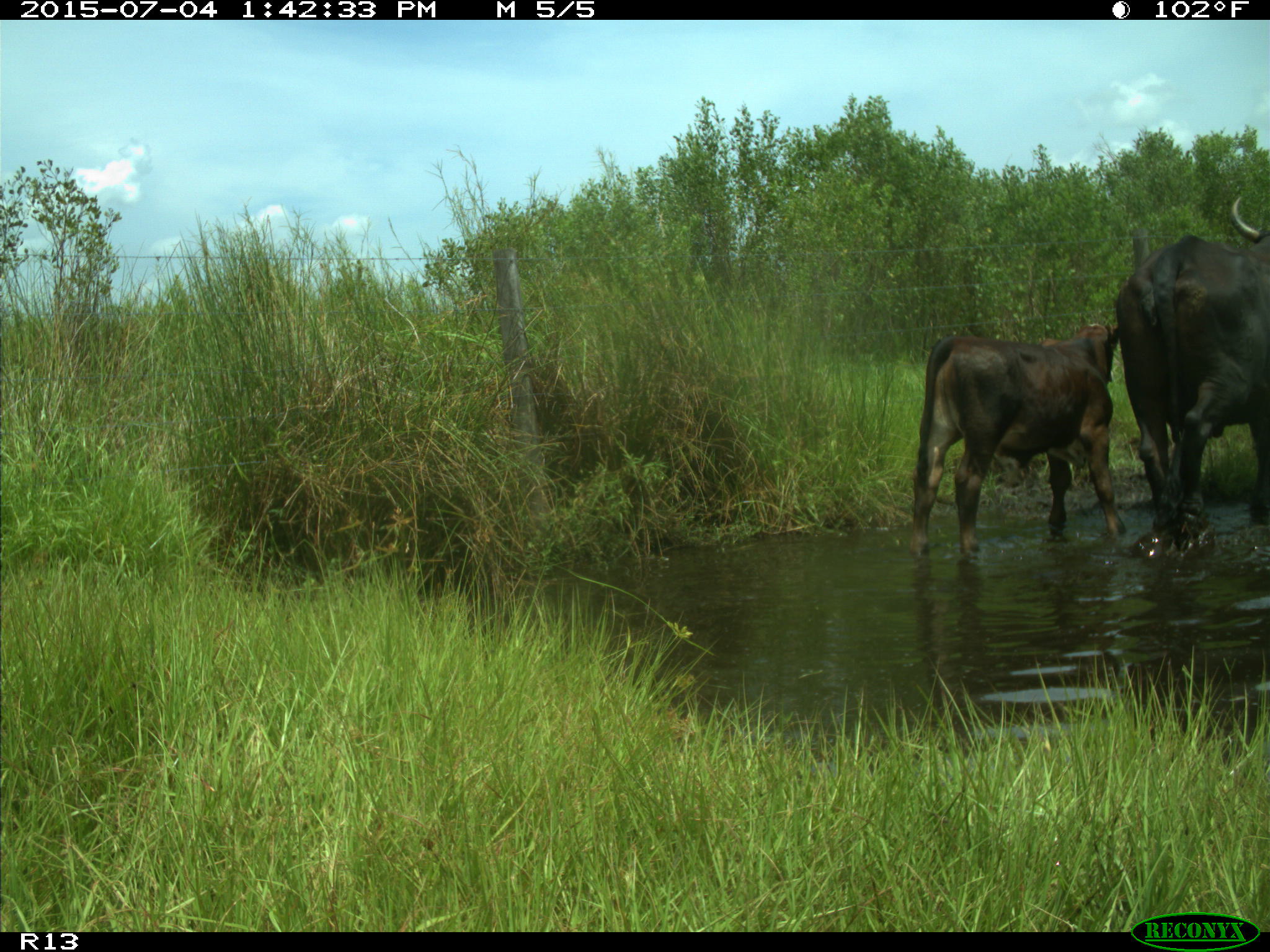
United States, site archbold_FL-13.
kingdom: Animalia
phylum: Chordata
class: Mammalia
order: Artiodactyla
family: Bovidae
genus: Bos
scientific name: Bos taurus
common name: domestic cow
Bos taurus (domestic cow).